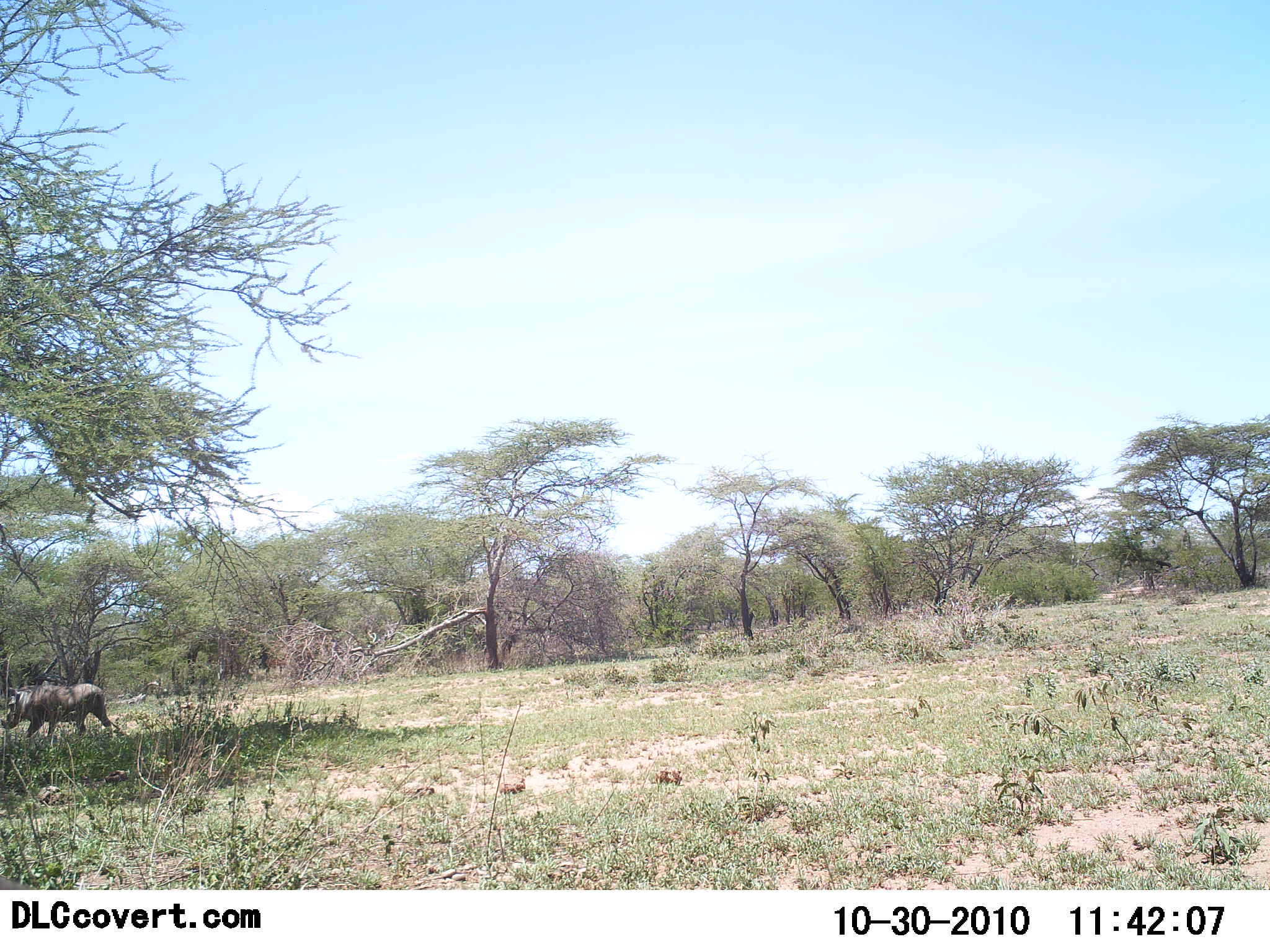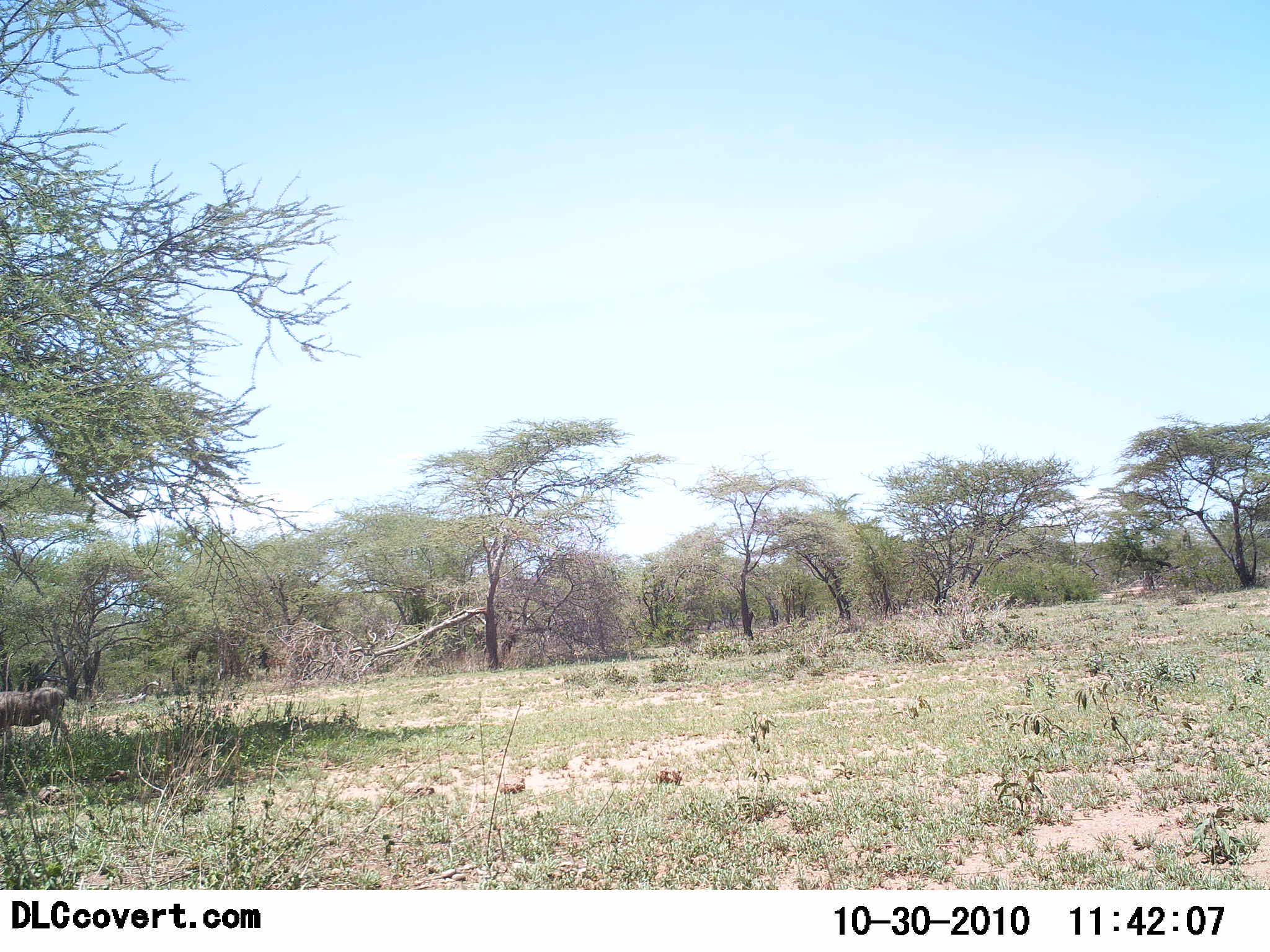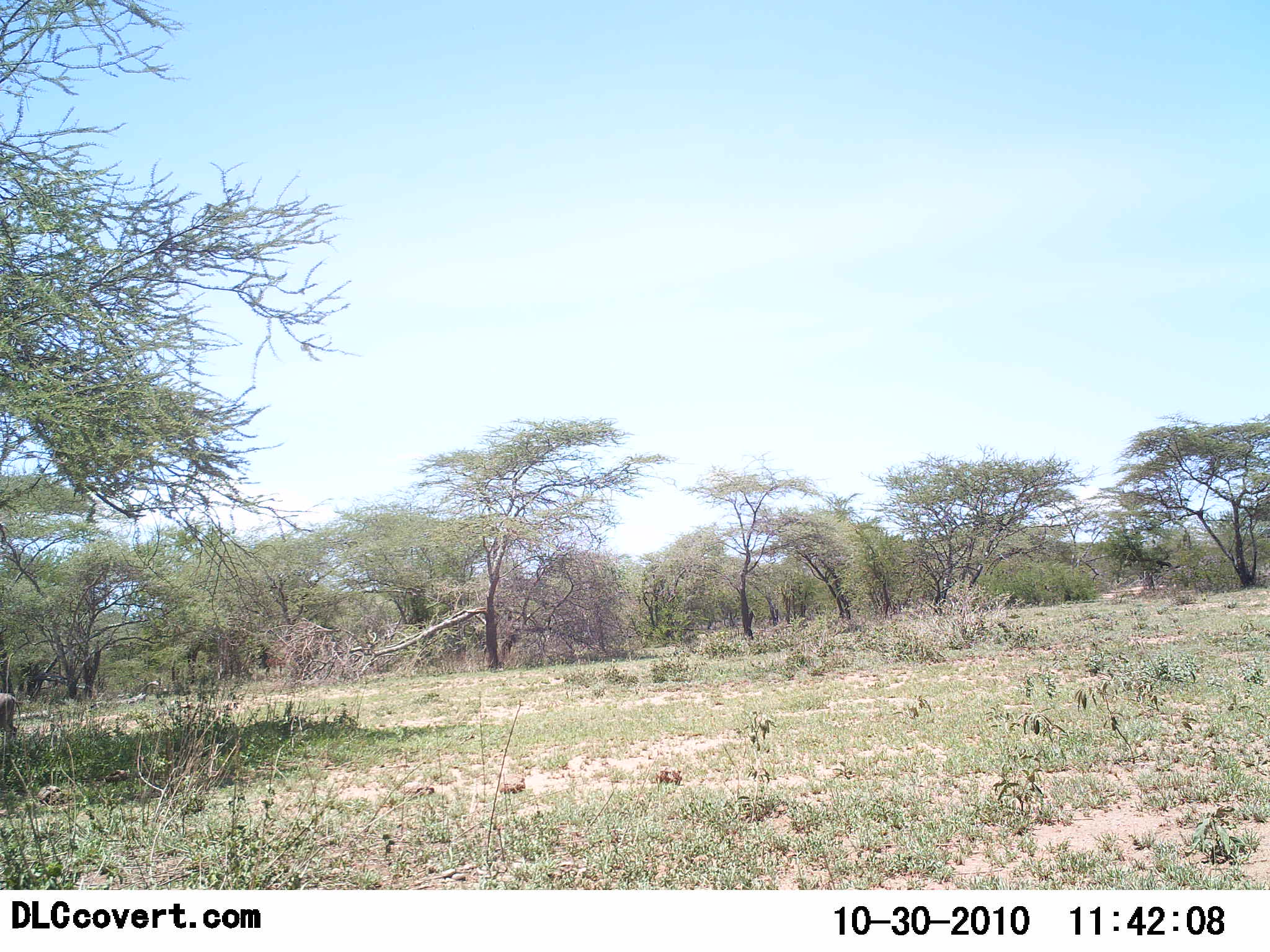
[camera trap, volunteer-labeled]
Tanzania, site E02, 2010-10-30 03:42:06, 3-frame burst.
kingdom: Animalia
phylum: Chordata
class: Mammalia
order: Artiodactyla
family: Suidae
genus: Phacochoerus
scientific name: Phacochoerus africanus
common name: warthog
Warthog (Phacochoerus africanus), count 1. Behavior (volunteer vote fractions): standing 0%, resting 0%, moving 100%, interacting 0%. Young present (vote fraction): 0%. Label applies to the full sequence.